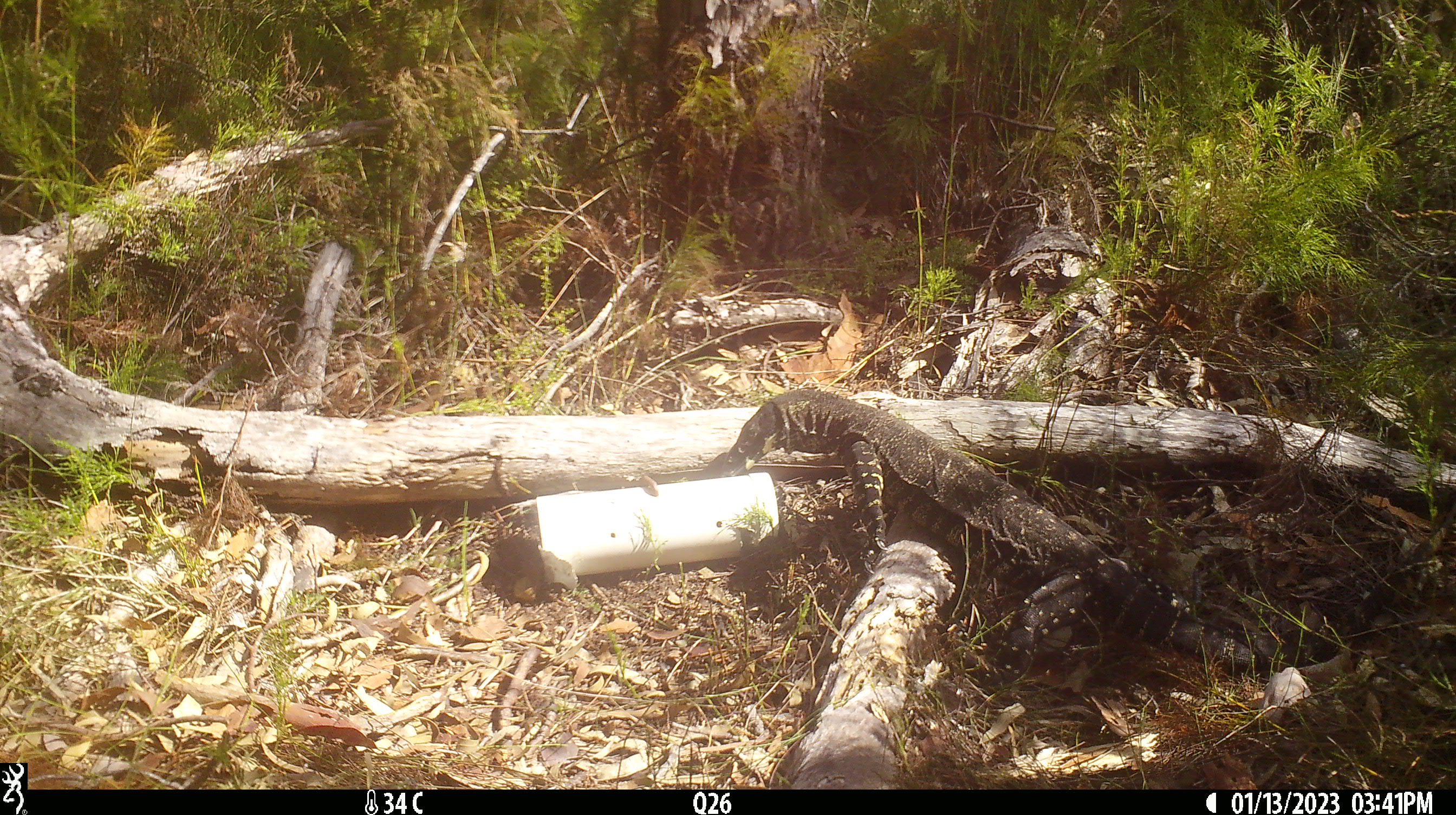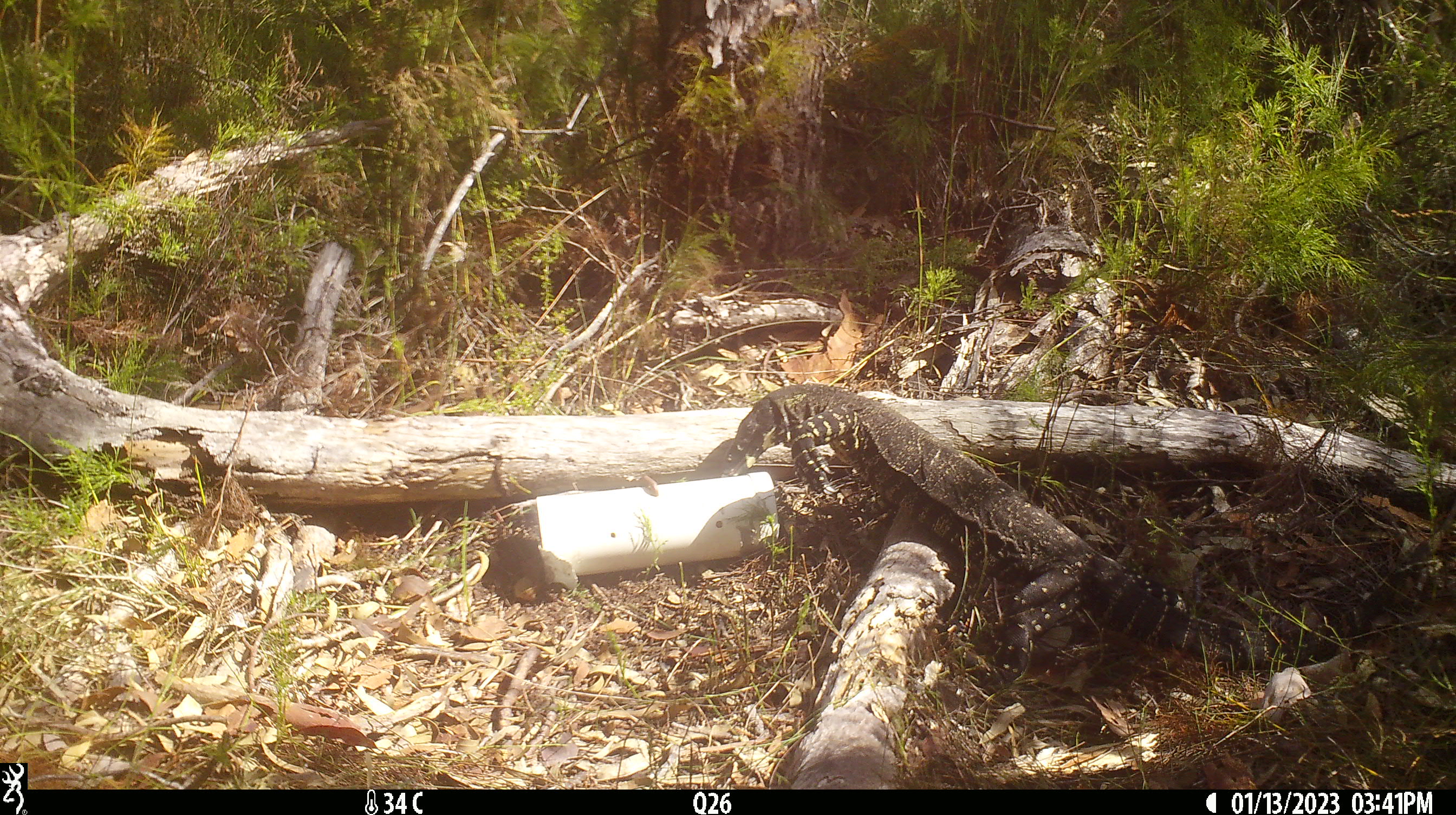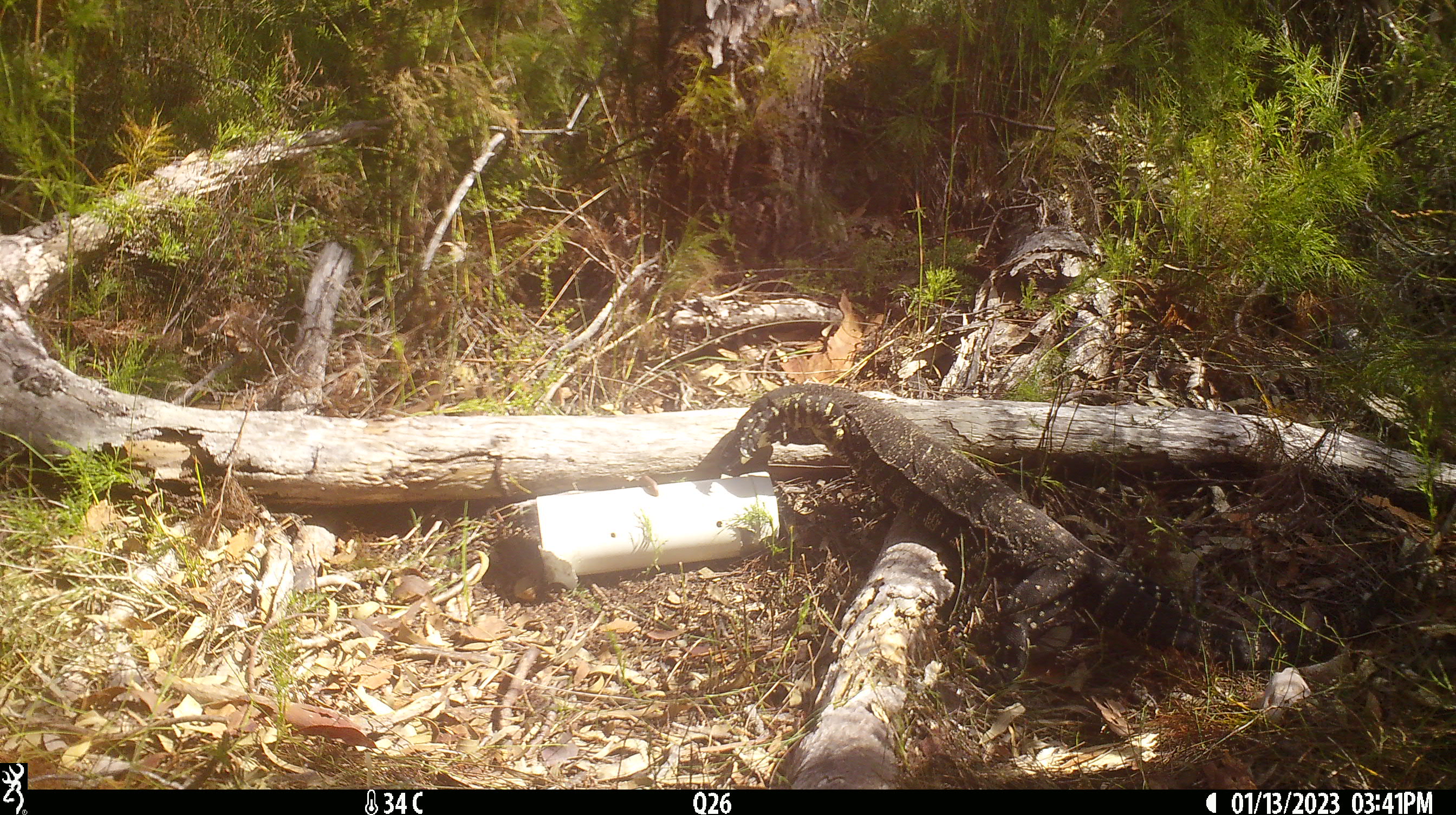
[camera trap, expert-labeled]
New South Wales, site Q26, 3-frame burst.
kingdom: Animalia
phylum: Chordata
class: Reptilia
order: Squamata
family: Varanidae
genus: Varanus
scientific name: Varanus varius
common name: lace monitor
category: goanna